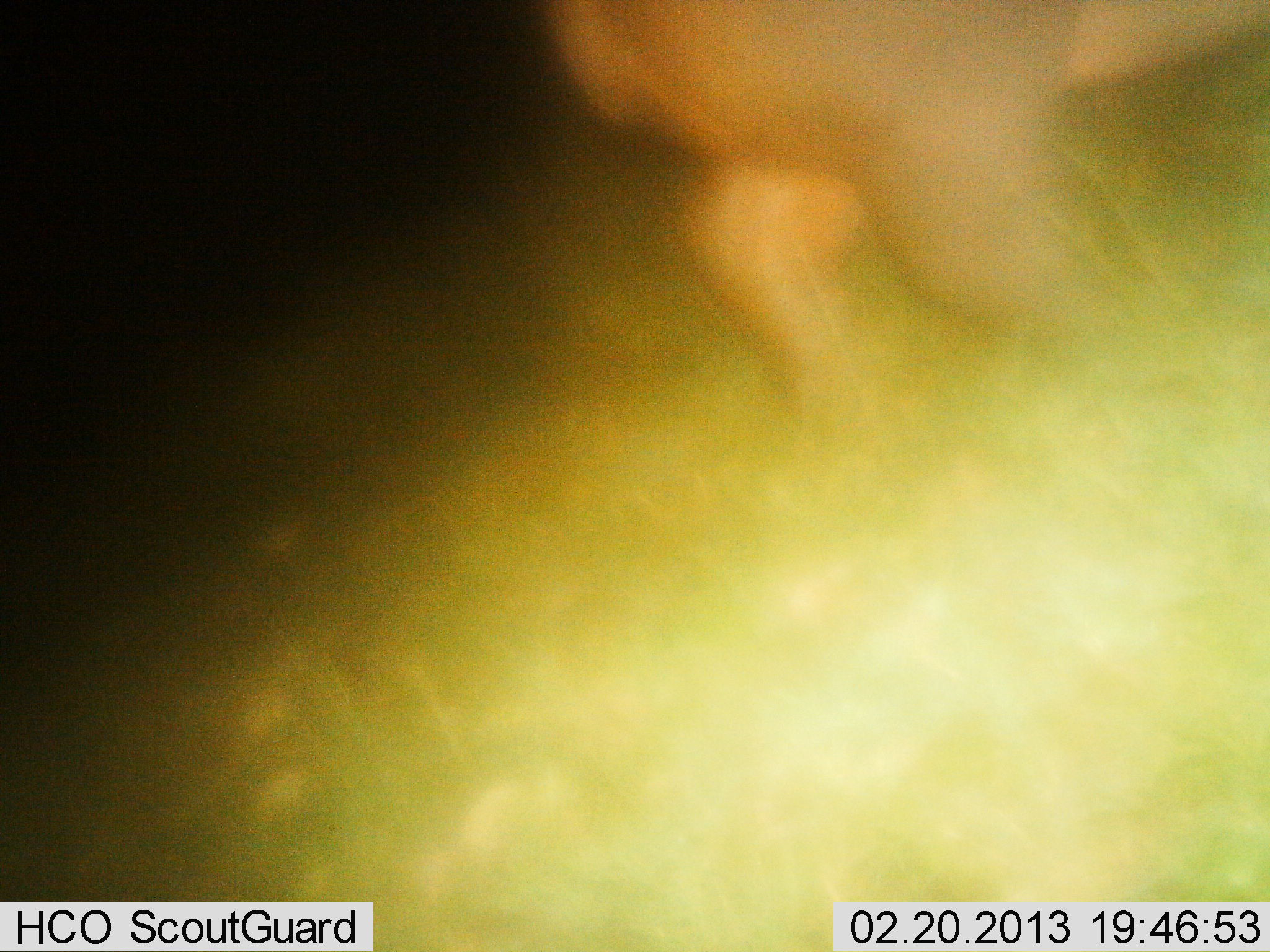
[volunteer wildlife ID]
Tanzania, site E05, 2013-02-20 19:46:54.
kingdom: Animalia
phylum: Chordata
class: Mammalia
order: Artiodactyla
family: Hippopotamidae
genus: Hippopotamus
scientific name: Hippopotamus amphibius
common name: hippopotamus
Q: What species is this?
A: Hippopotamus (Hippopotamus amphibius).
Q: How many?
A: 1.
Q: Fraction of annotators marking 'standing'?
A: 30%.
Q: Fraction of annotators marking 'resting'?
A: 0%.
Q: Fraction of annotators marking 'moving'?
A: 70%.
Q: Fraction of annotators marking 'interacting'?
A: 0%.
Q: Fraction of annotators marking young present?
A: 0%.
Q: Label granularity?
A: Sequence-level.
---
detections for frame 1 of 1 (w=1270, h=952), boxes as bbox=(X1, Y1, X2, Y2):
animal: bbox=(546, 1, 1270, 408)